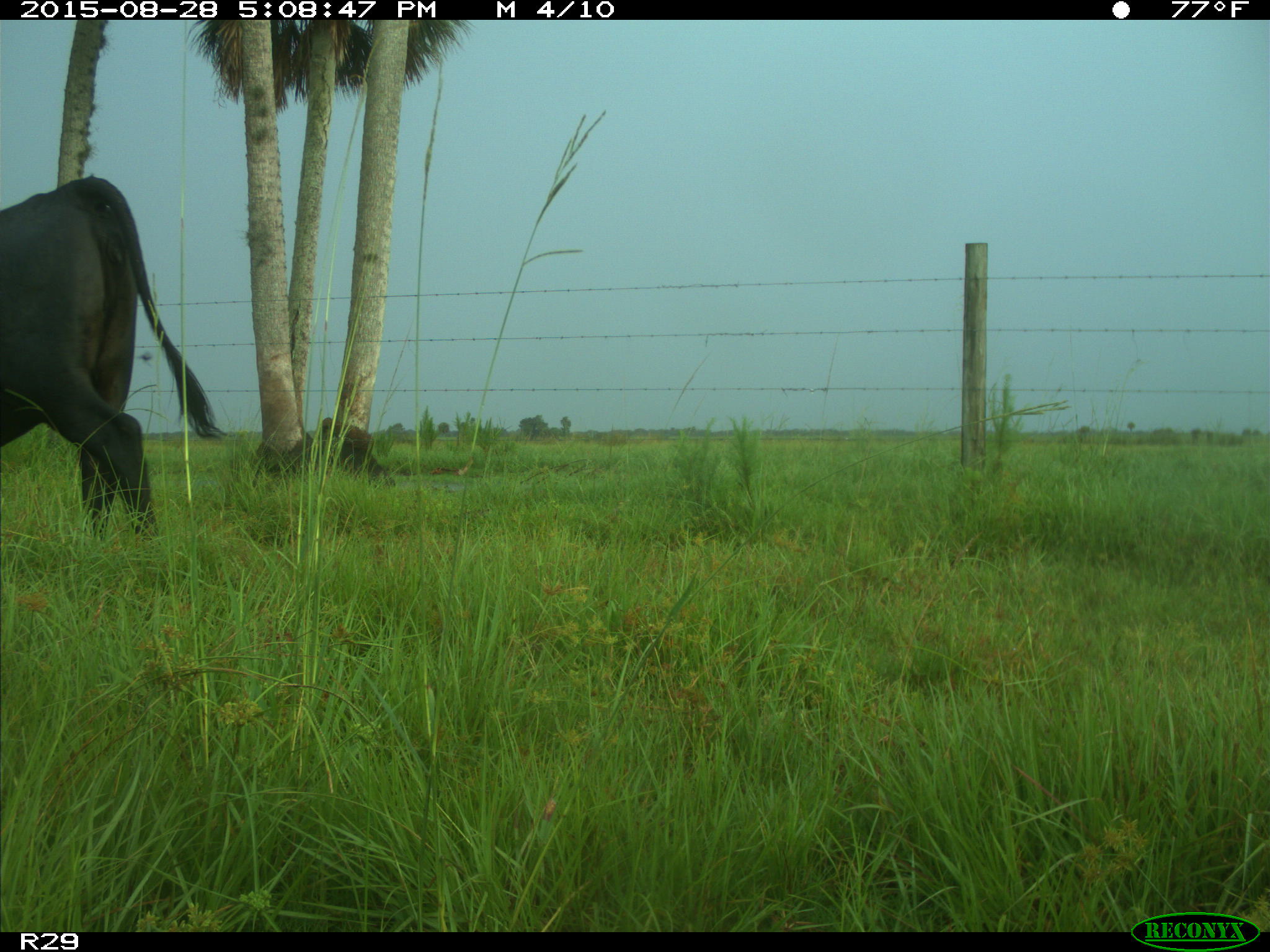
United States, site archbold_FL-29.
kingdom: Animalia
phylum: Chordata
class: Mammalia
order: Artiodactyla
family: Bovidae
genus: Bos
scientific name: Bos taurus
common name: domestic cow